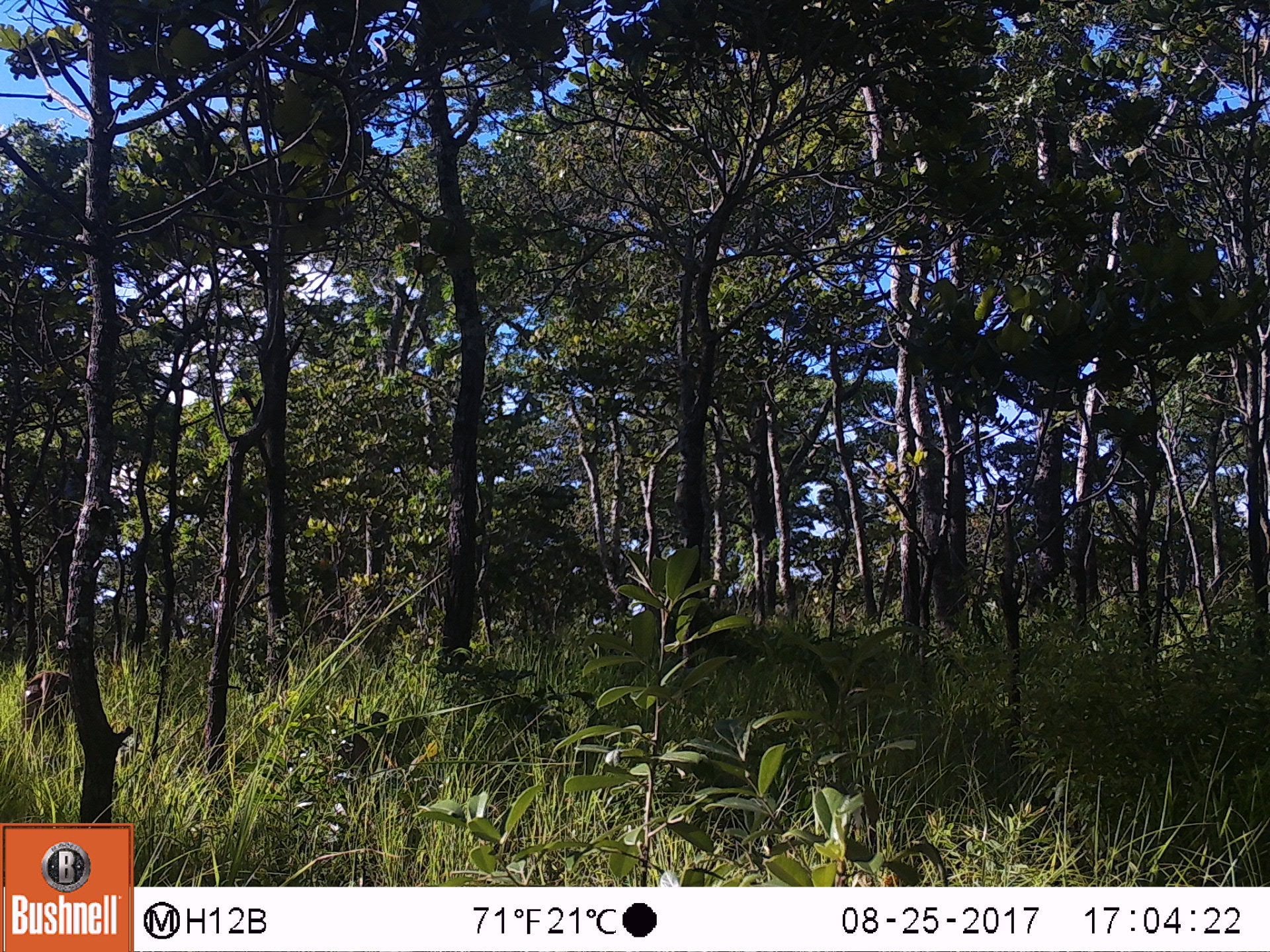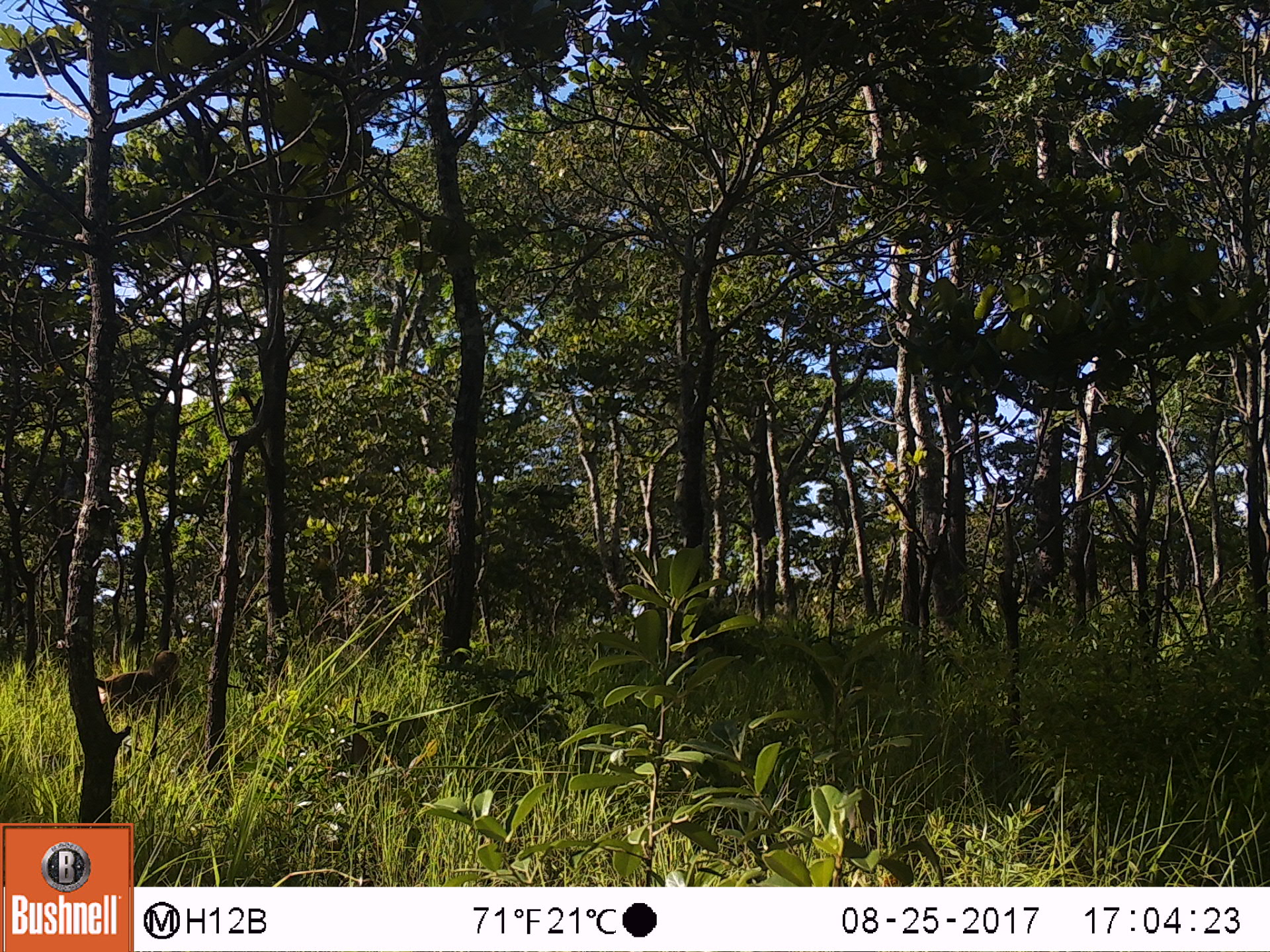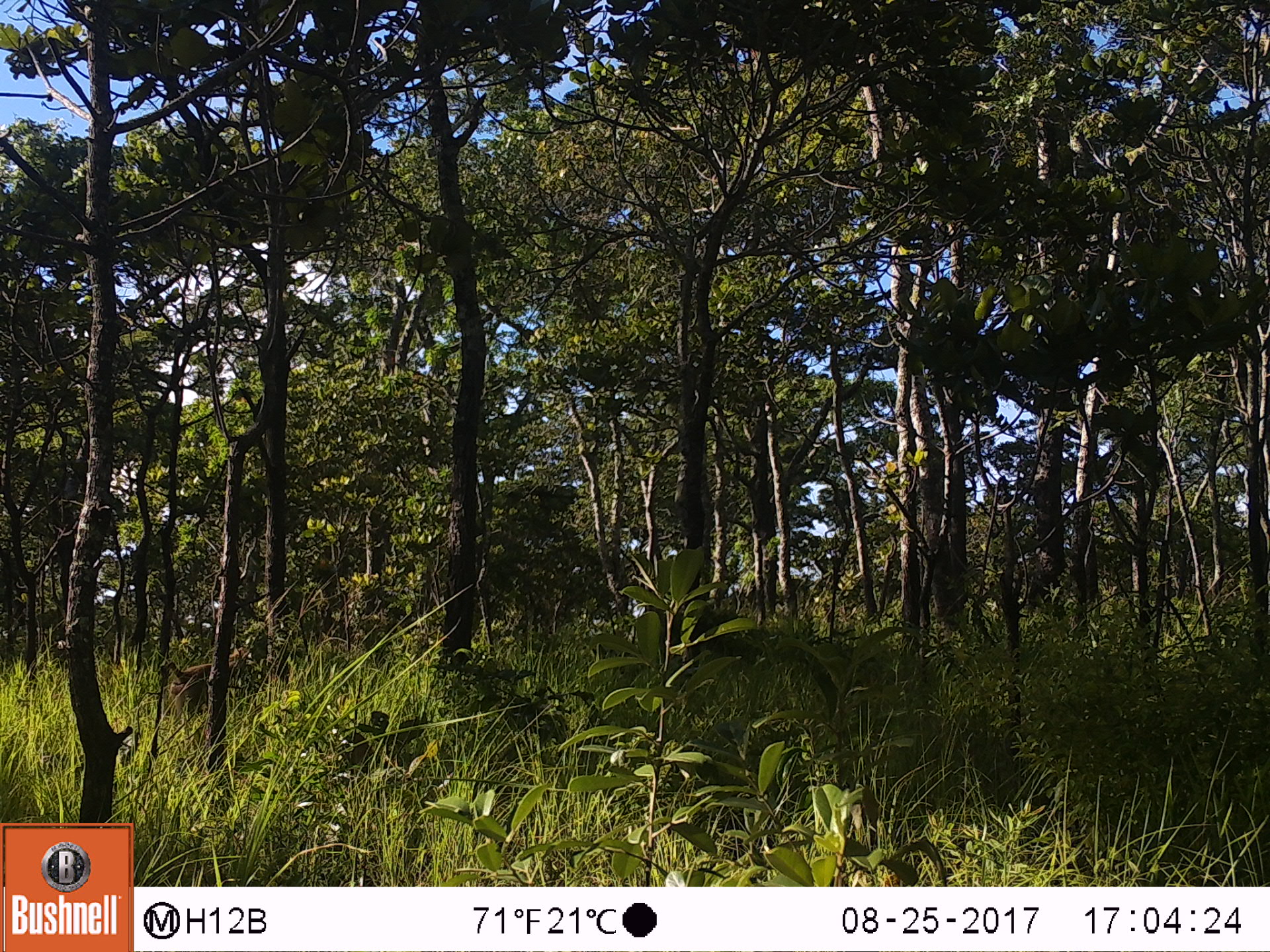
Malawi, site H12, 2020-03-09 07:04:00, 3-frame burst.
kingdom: Animalia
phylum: Chordata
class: Mammalia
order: Primates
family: Cercopithecidae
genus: Papio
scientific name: Papio cynocephalus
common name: yellow baboon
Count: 1.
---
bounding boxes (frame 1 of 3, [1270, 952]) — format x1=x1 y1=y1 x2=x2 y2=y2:
yellow baboon: x1=12 y1=666 x2=77 y2=772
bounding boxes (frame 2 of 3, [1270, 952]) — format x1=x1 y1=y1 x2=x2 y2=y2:
yellow baboon: x1=99 y1=648 x2=189 y2=727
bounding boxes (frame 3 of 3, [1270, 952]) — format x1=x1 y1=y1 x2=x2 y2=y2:
yellow baboon: x1=150 y1=643 x2=258 y2=727